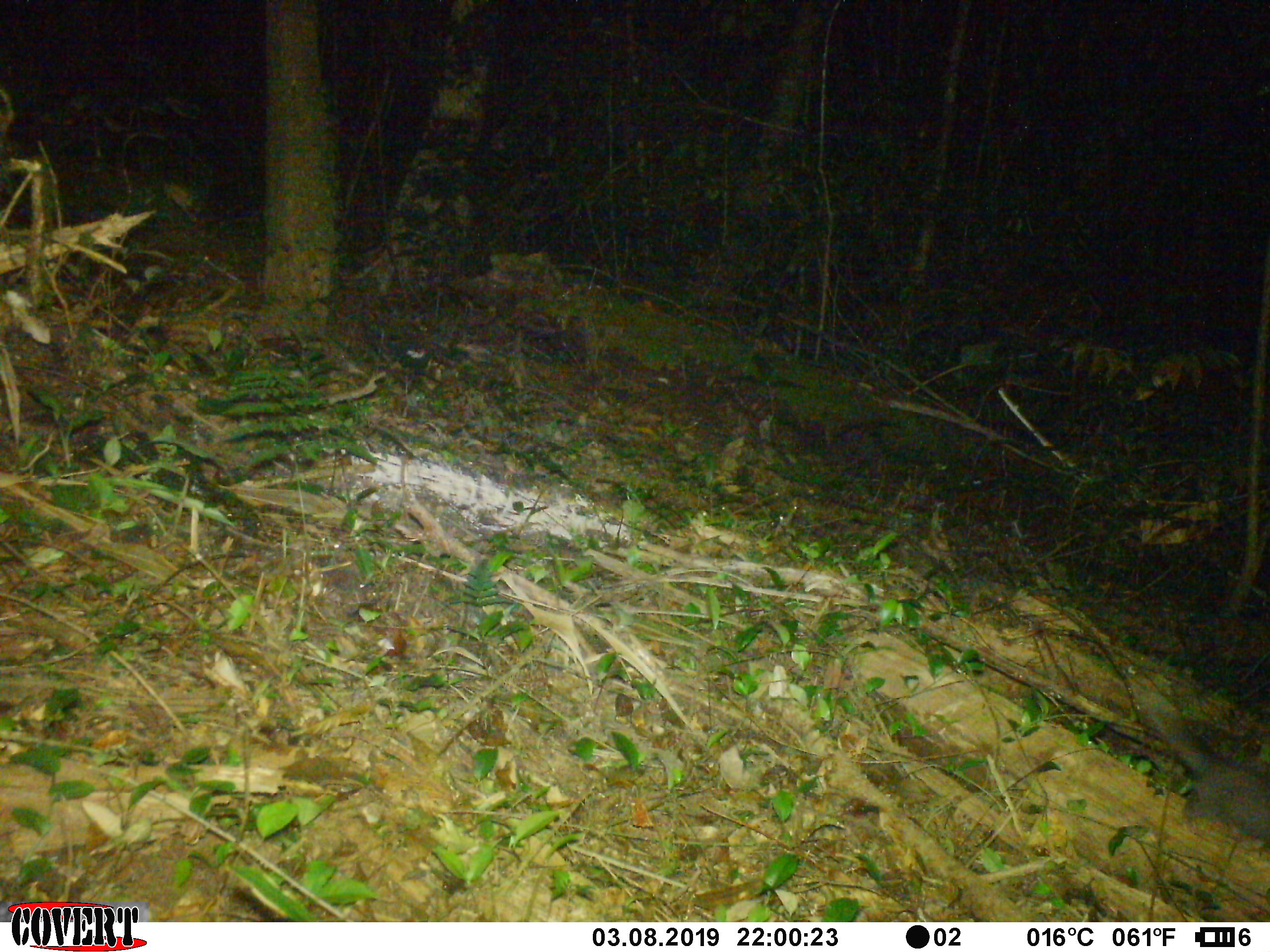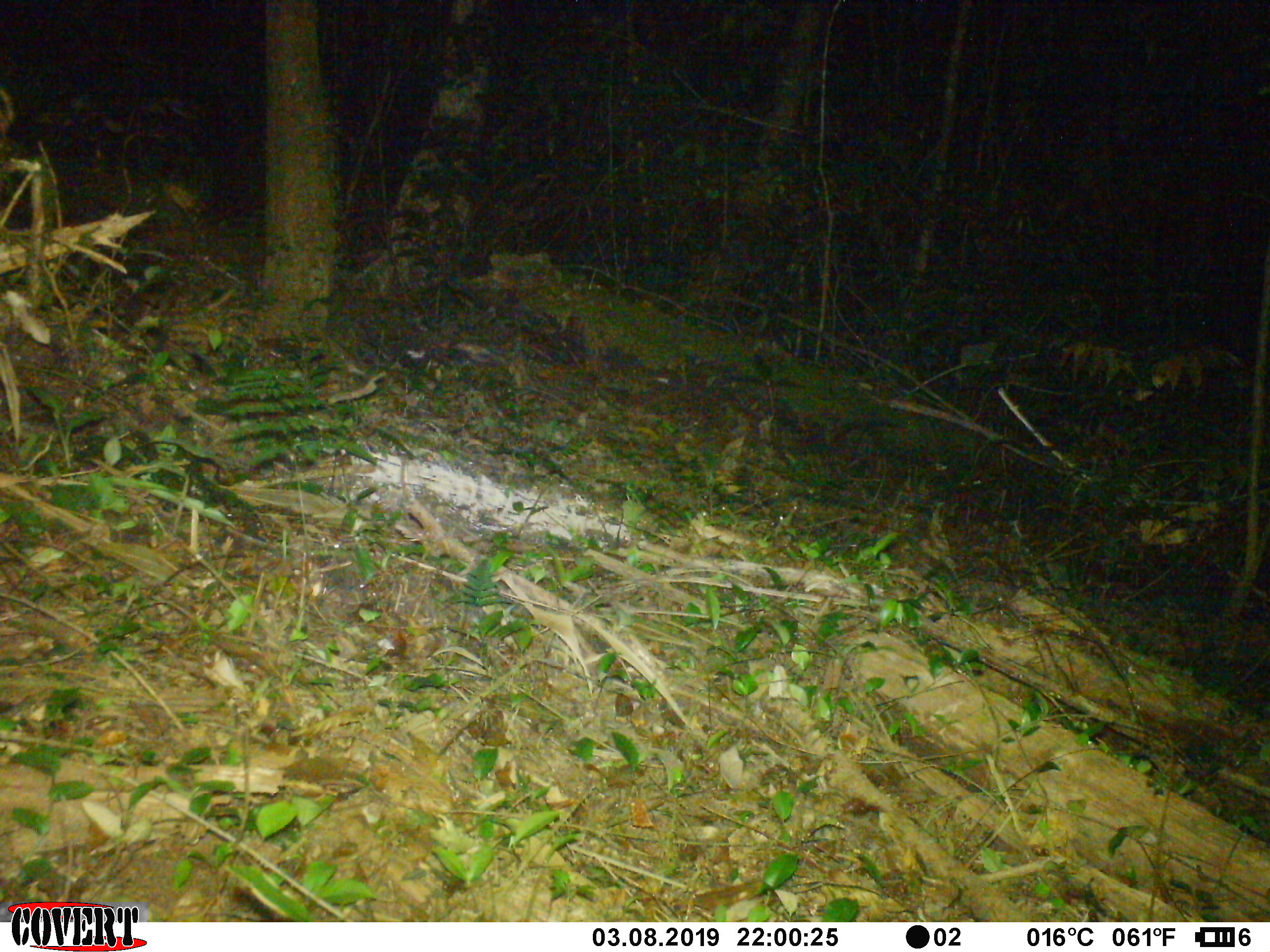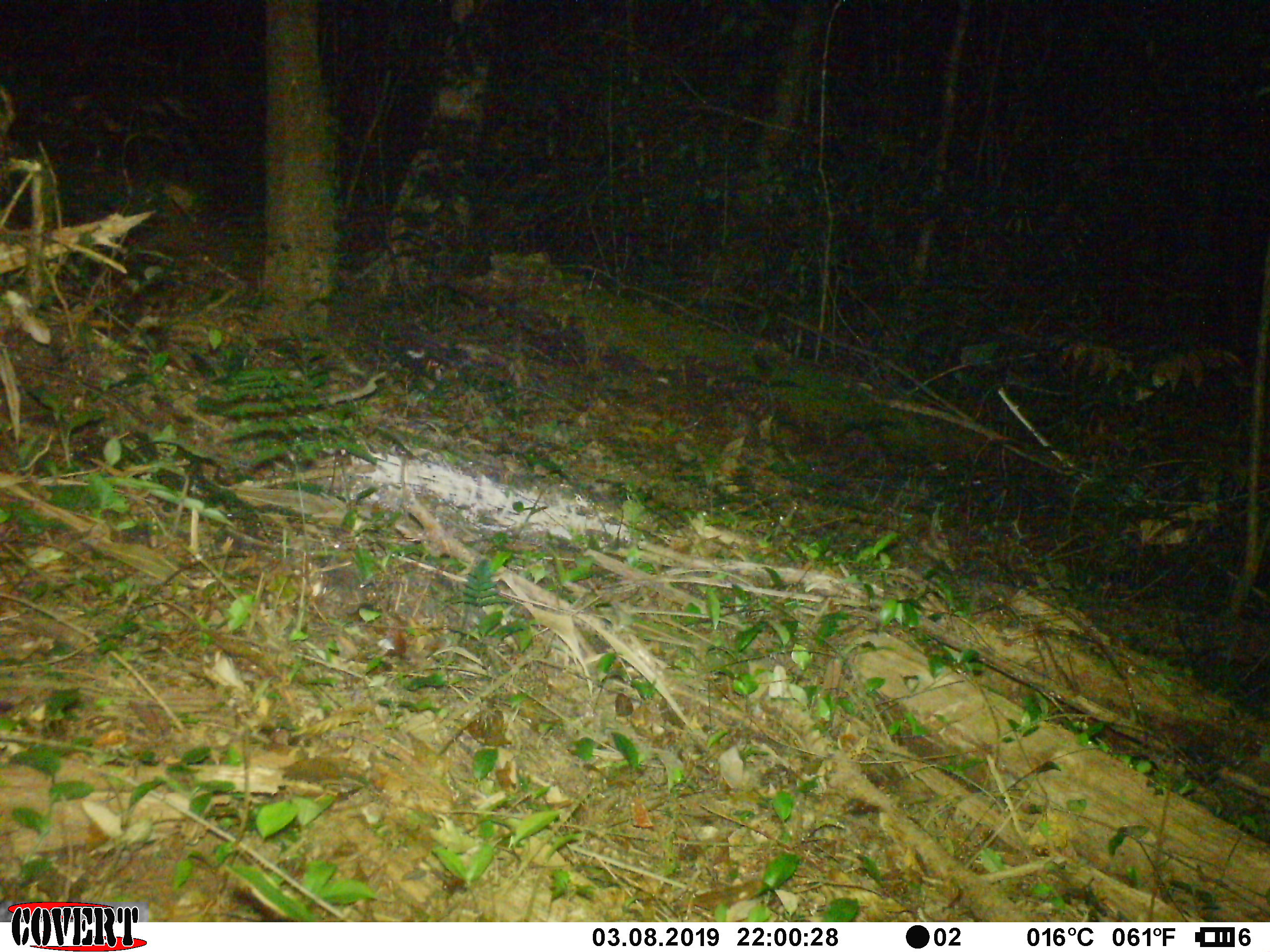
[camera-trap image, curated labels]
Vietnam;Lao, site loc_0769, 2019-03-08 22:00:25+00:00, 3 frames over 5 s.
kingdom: Animalia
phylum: Chordata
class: Mammalia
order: Carnivora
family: Mustelidae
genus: Melogale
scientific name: Melogale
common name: ferret badger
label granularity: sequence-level